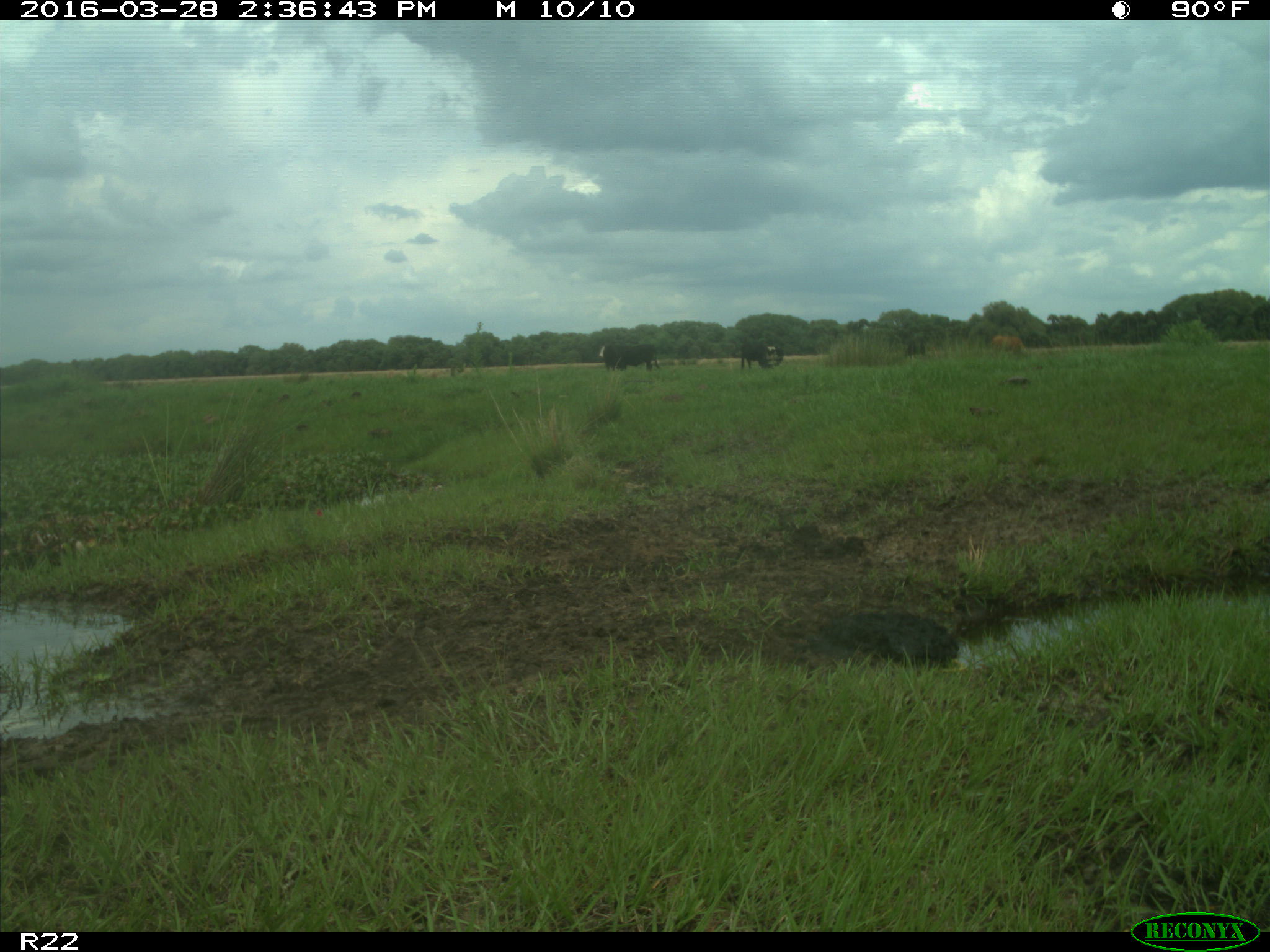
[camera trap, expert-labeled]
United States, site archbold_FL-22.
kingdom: Animalia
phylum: Chordata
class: Mammalia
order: Artiodactyla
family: Bovidae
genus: Bos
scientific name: Bos taurus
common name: domestic cow